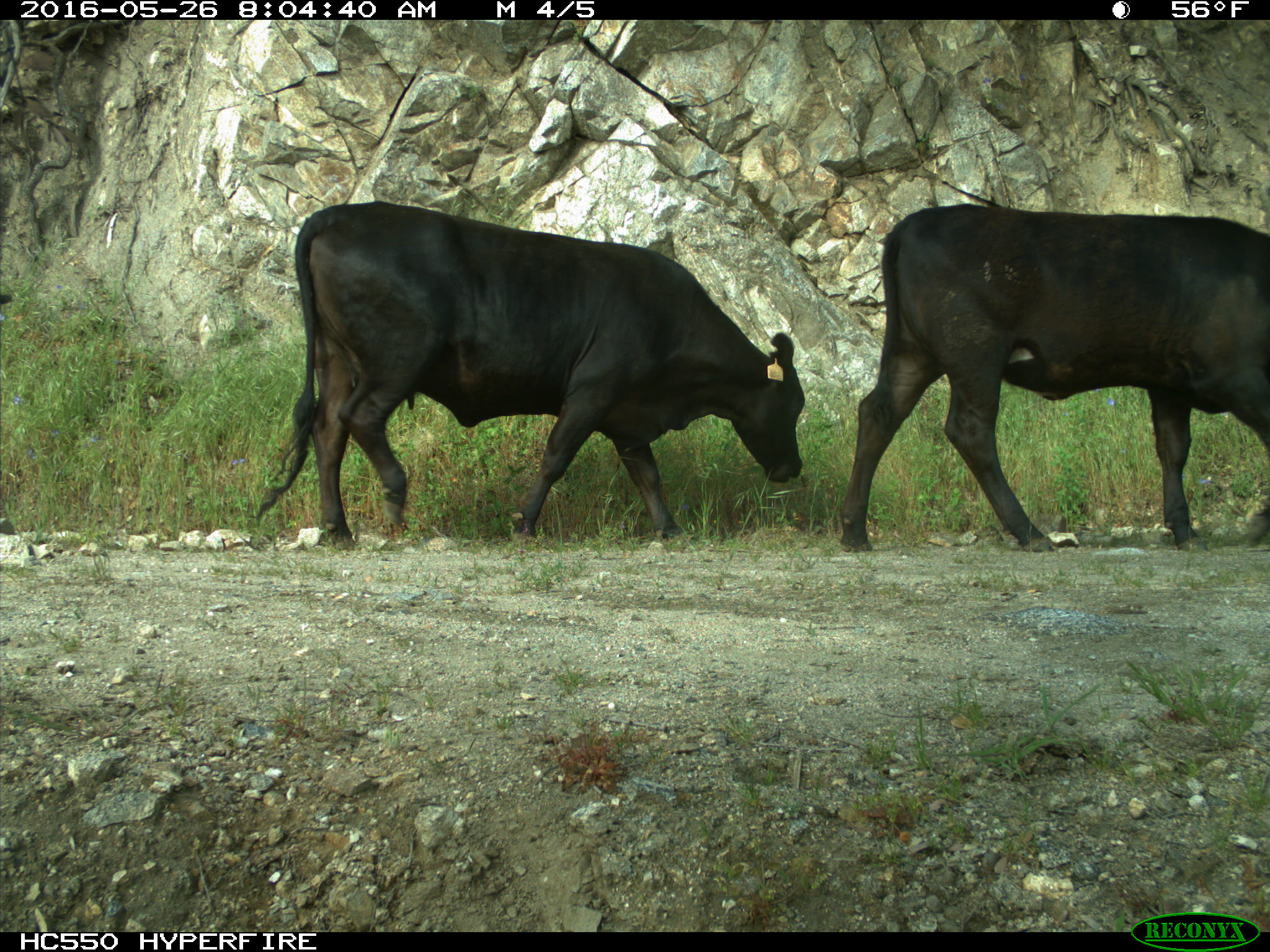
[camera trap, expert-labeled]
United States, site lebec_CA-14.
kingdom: Animalia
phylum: Chordata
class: Mammalia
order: Artiodactyla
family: Bovidae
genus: Bos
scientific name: Bos taurus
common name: domestic cow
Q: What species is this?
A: Bos taurus (domestic cow).